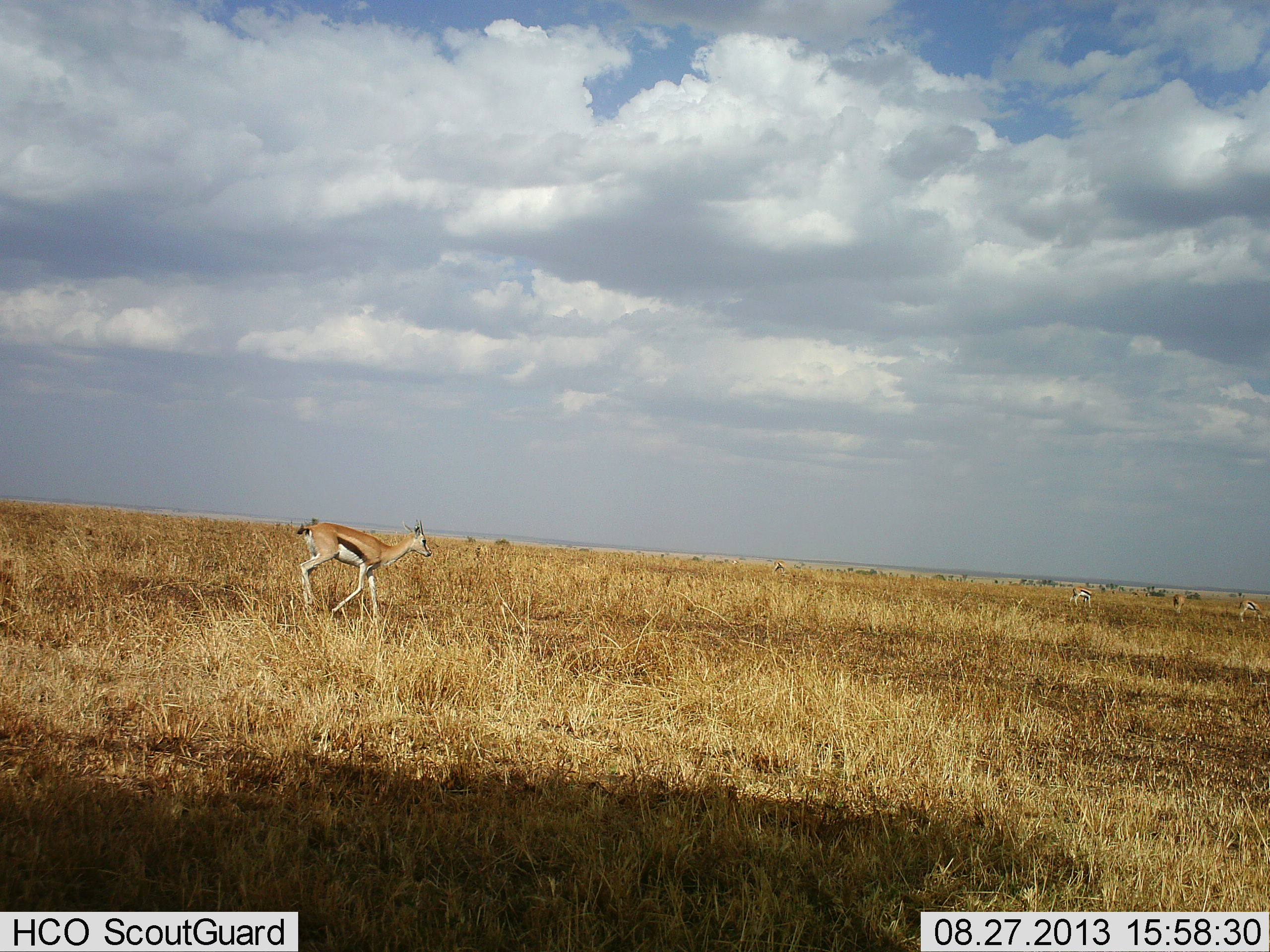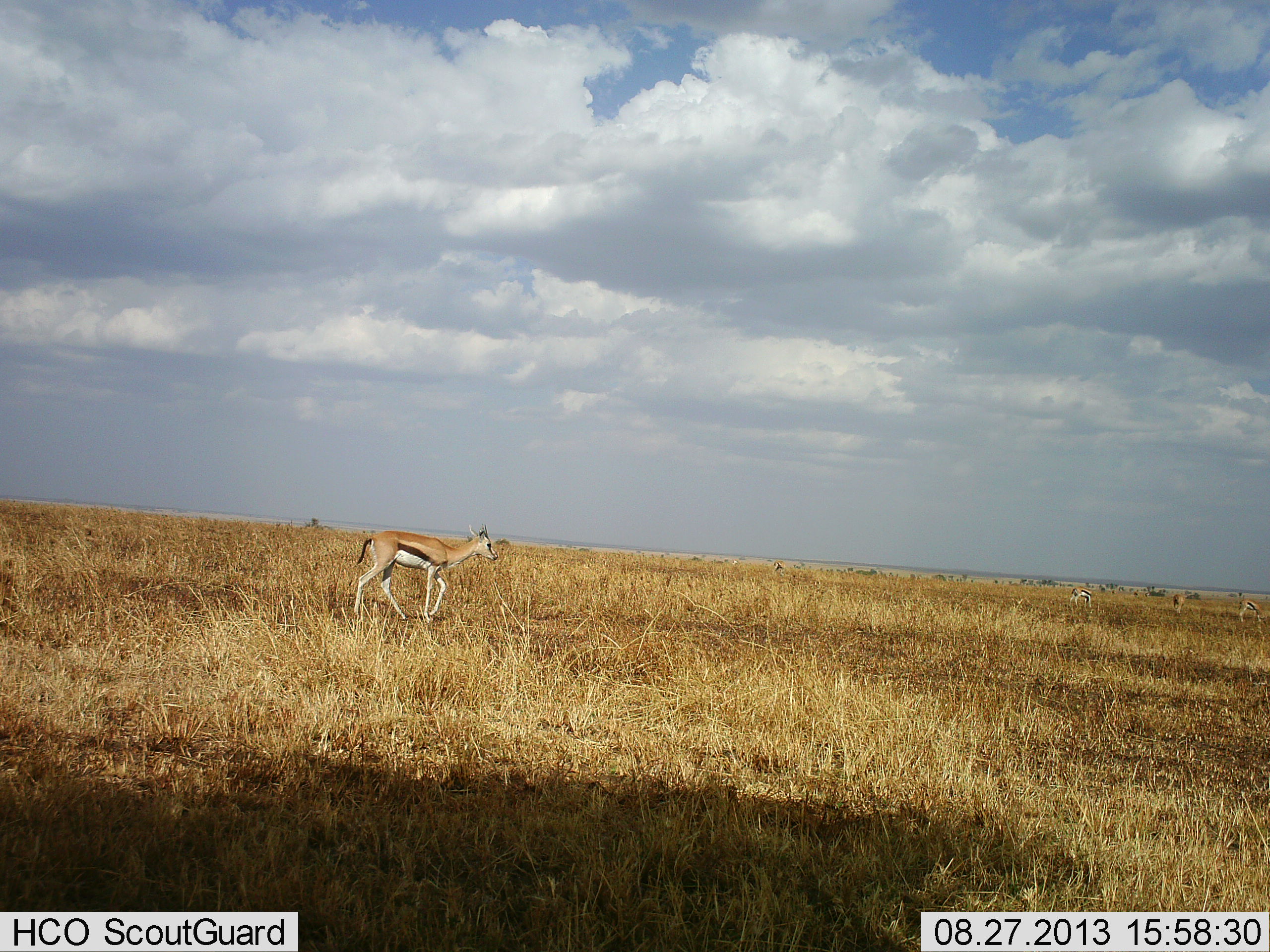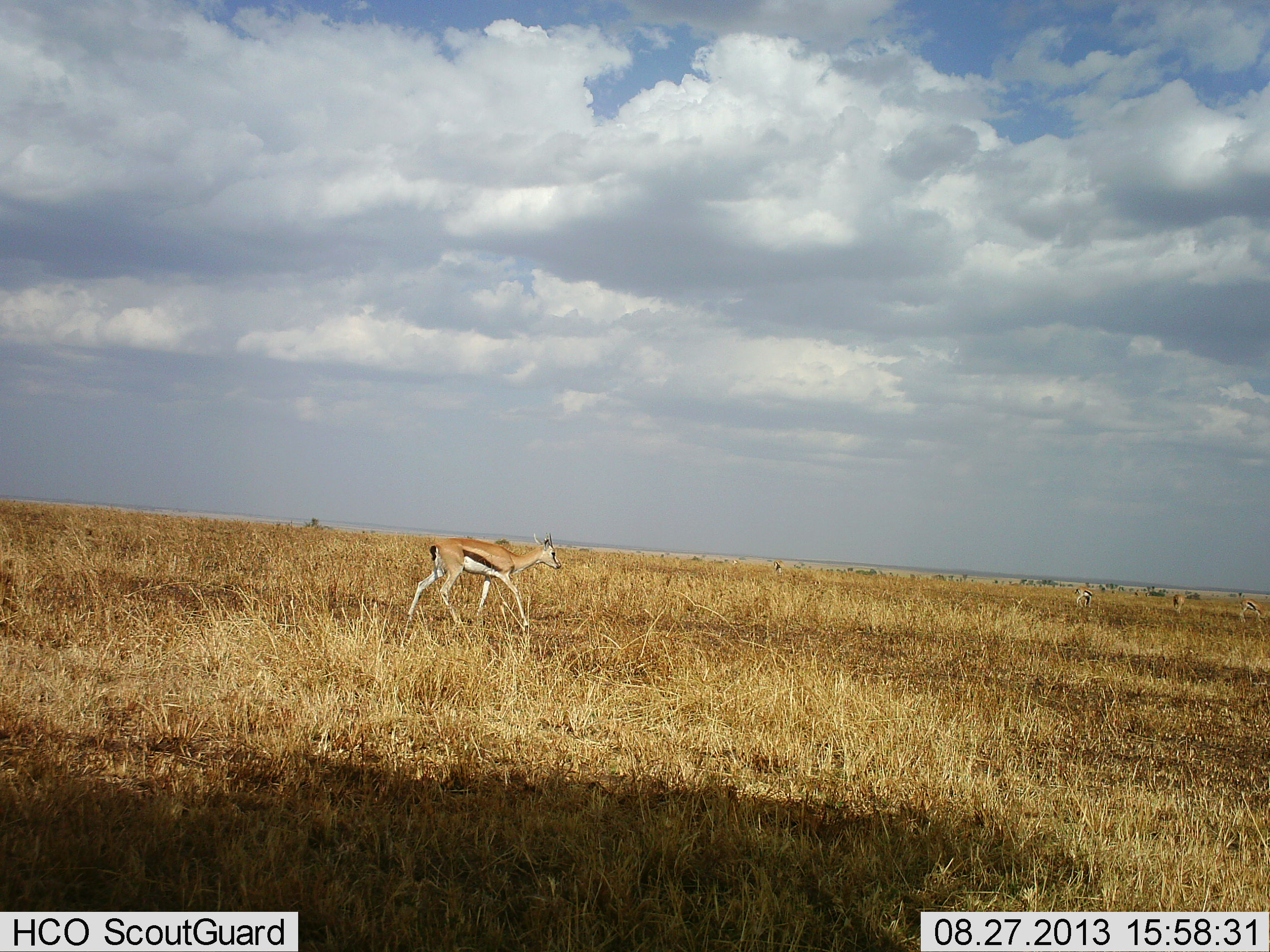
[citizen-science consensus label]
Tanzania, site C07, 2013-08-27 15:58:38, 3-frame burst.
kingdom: Animalia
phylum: Chordata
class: Mammalia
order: Artiodactyla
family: Bovidae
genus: Eudorcas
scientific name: Eudorcas thomsonii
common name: thomson's gazelle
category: gazellethomsons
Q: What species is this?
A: Gazellethomsons (thomson's gazelle) (Eudorcas thomsonii).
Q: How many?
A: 1.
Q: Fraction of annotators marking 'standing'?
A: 17%.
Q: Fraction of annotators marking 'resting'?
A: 0%.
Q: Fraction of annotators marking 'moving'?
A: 100%.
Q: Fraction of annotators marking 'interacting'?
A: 0%.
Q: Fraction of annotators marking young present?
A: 4%.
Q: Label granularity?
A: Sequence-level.